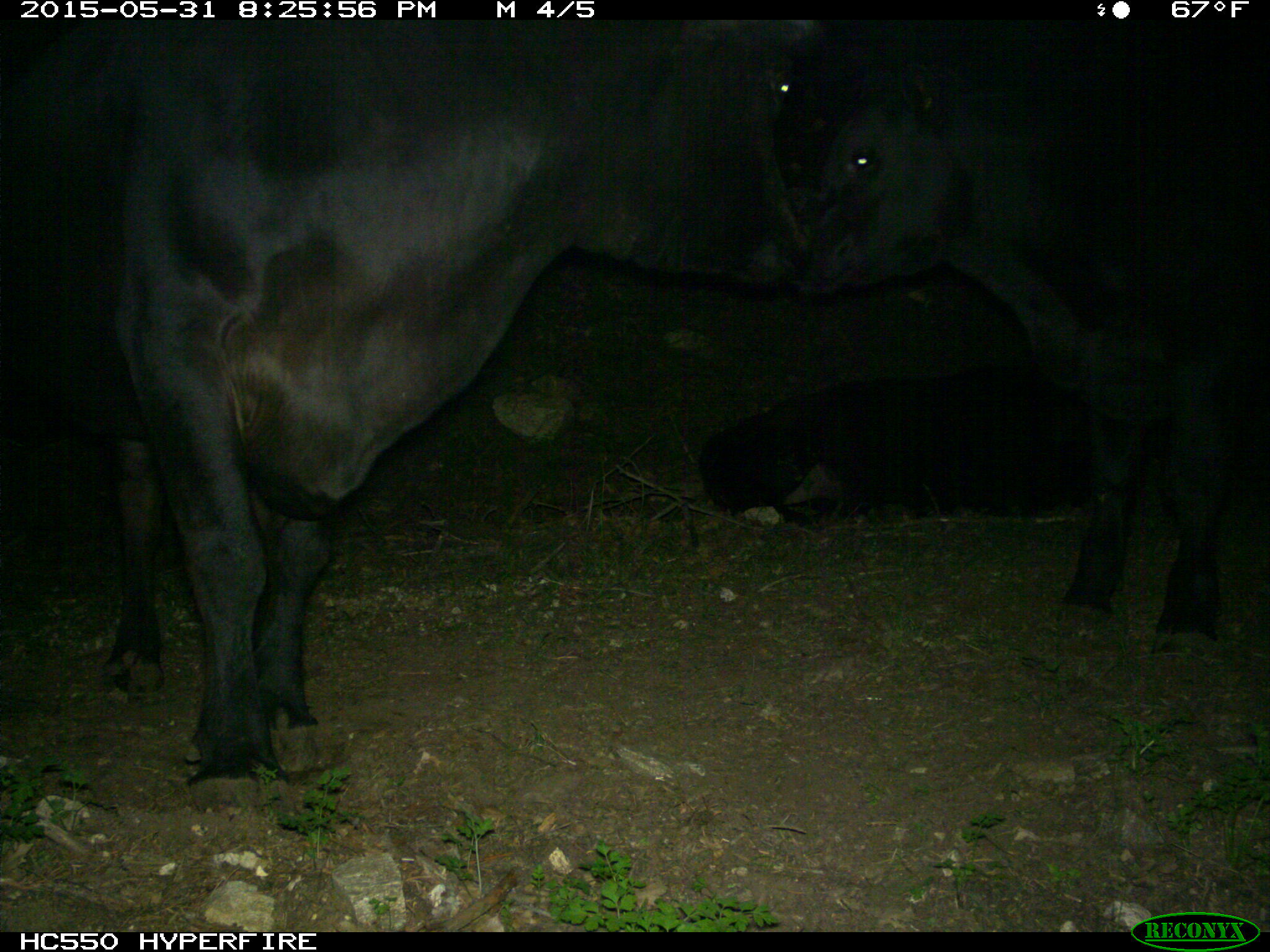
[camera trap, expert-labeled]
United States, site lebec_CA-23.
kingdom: Animalia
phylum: Chordata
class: Mammalia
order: Artiodactyla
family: Bovidae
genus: Bos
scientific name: Bos taurus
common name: domestic cow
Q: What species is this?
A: Bos taurus (domestic cow).